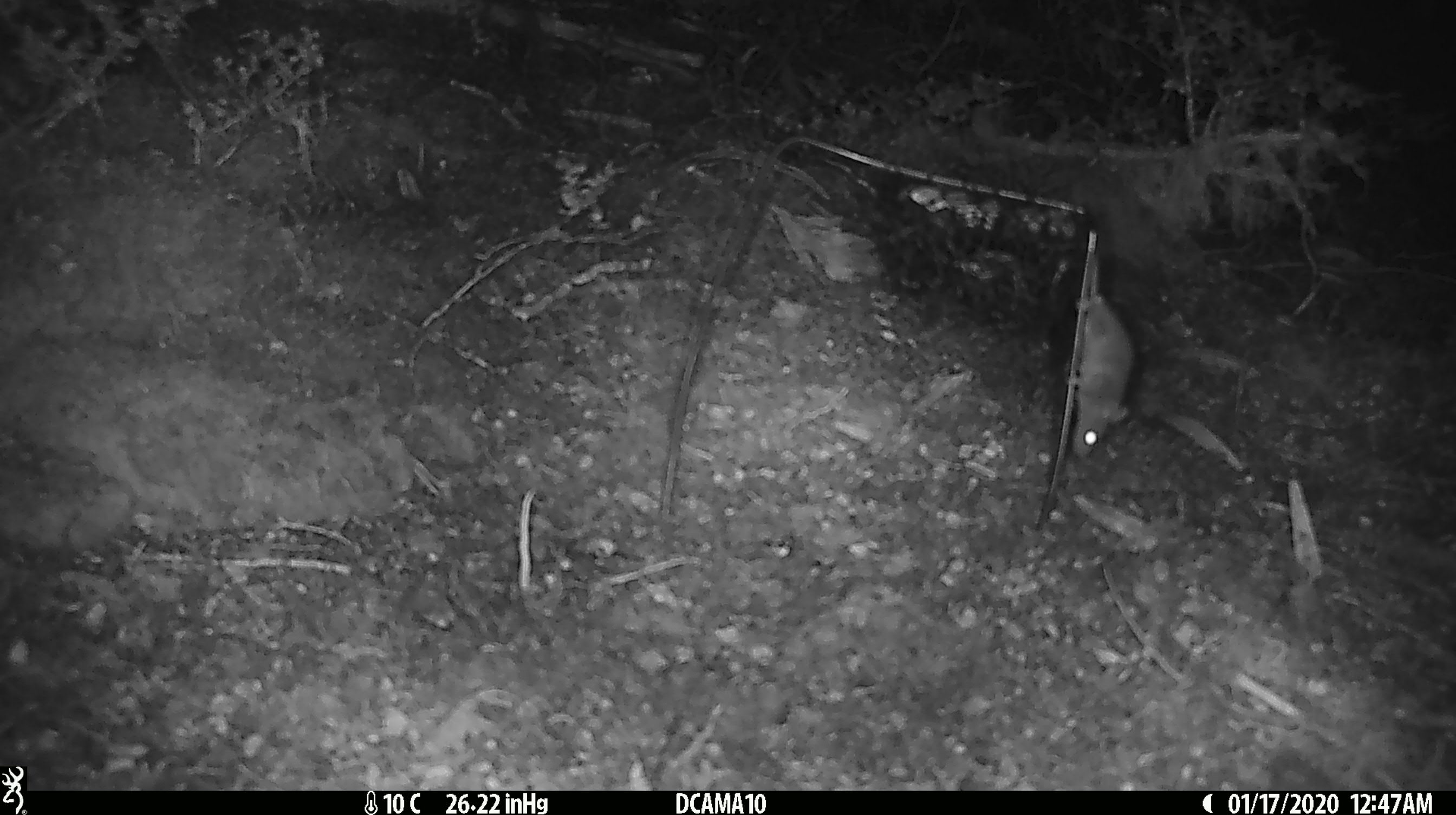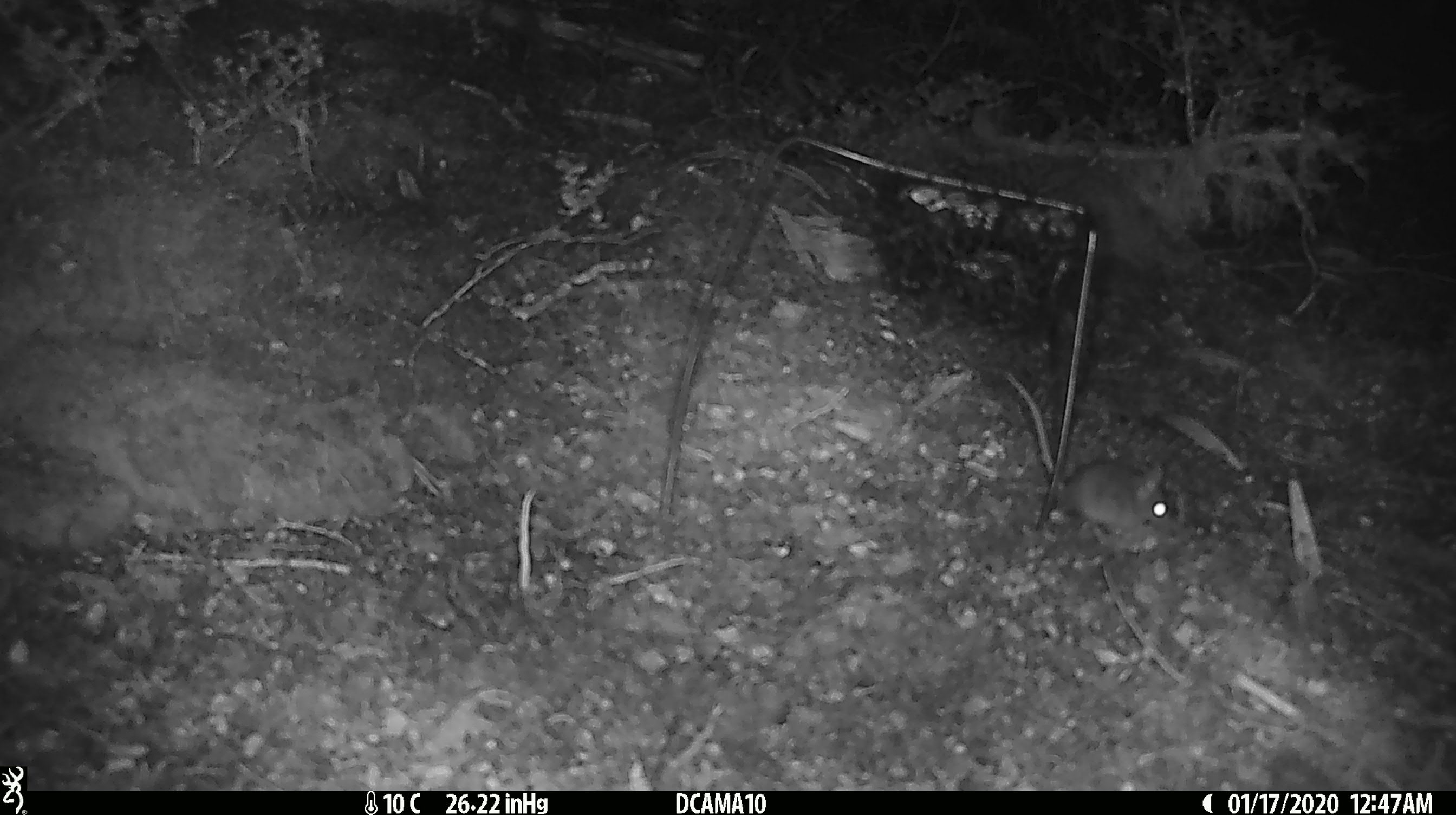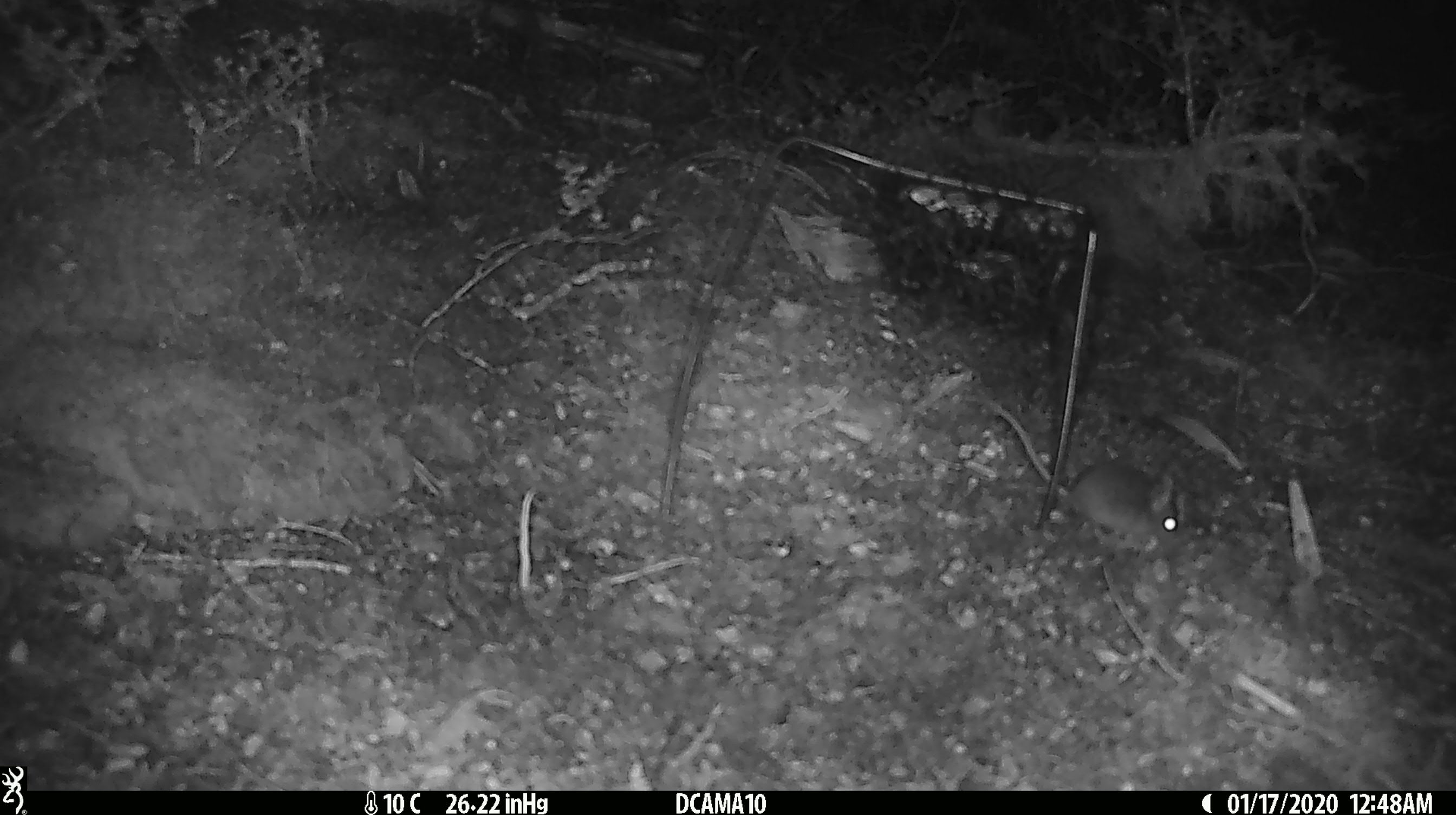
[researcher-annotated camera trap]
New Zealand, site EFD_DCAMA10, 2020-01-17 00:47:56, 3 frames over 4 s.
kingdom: Animalia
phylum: Chordata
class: Mammalia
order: Rodentia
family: Muridae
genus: Mus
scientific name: Mus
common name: mouse